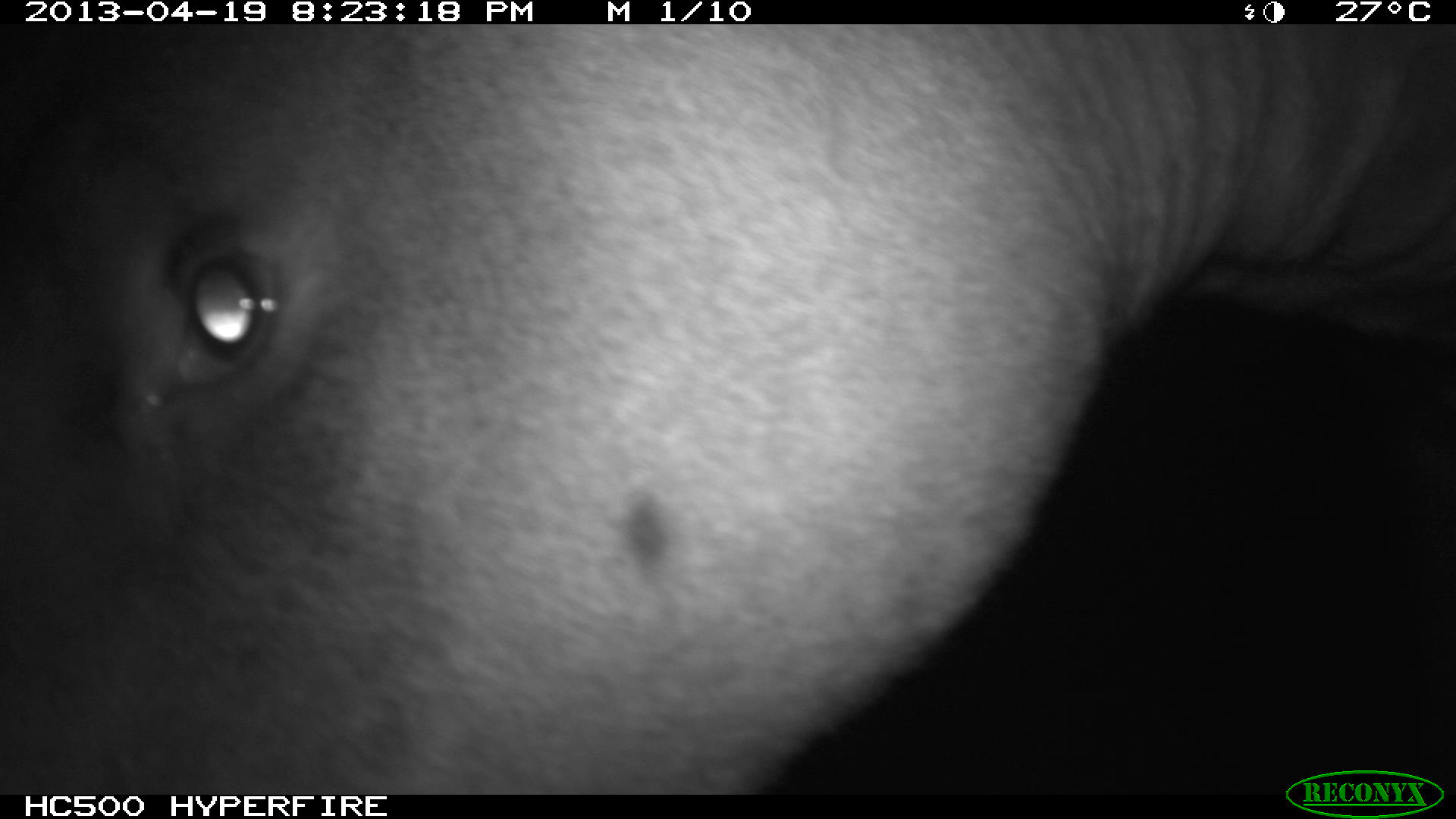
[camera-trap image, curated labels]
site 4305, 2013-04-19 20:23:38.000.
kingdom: Animalia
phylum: Chordata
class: Mammalia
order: Perissodactyla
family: Tapiridae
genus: Tapirus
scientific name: Tapirus bairdii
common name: baird's tapir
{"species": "Tapirus bairdii (baird's tapir)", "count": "2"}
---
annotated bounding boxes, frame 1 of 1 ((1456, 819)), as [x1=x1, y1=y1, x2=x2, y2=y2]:
tapirus bairdii: [x1=0, y1=25, x2=1454, y2=792]